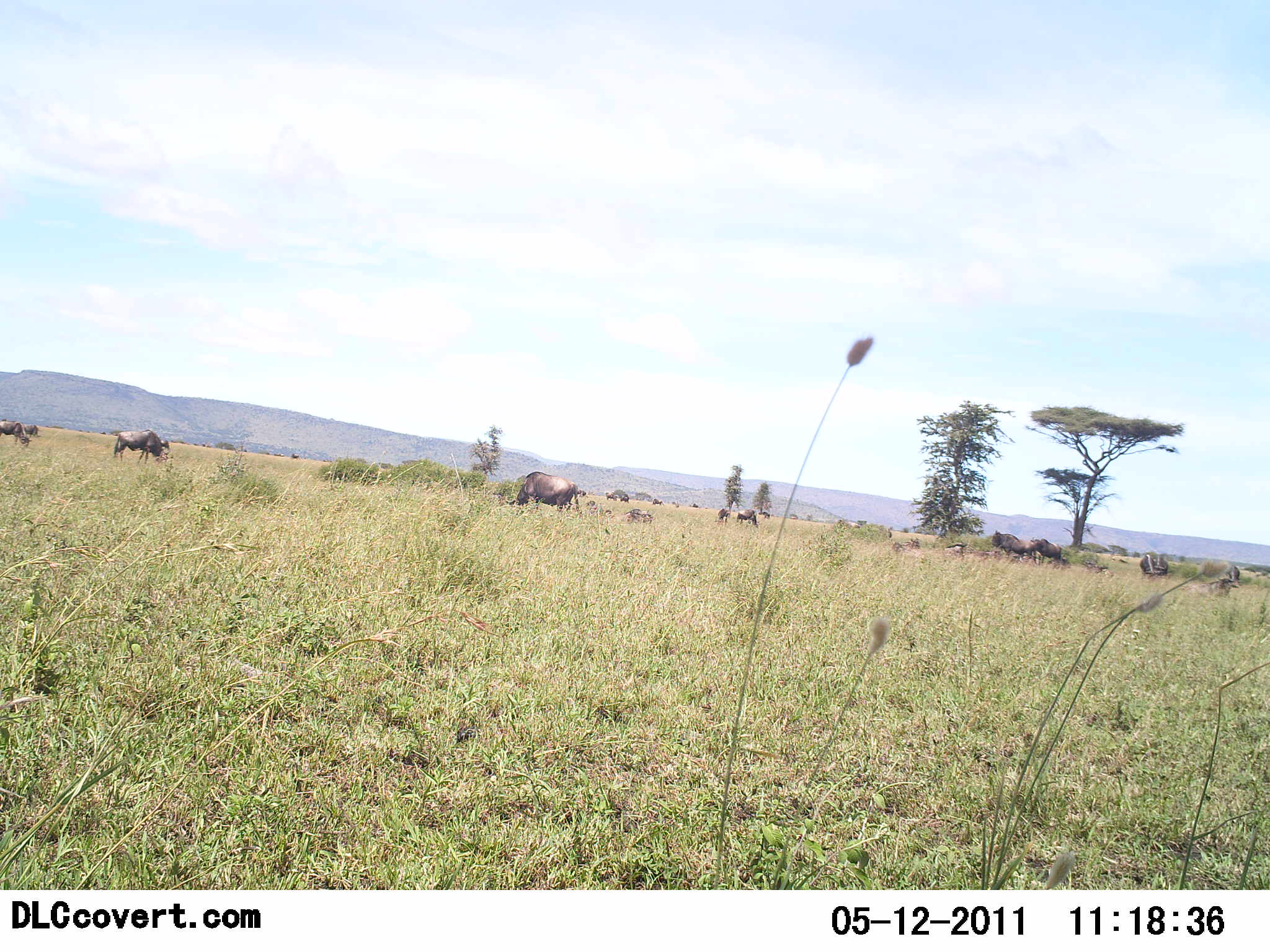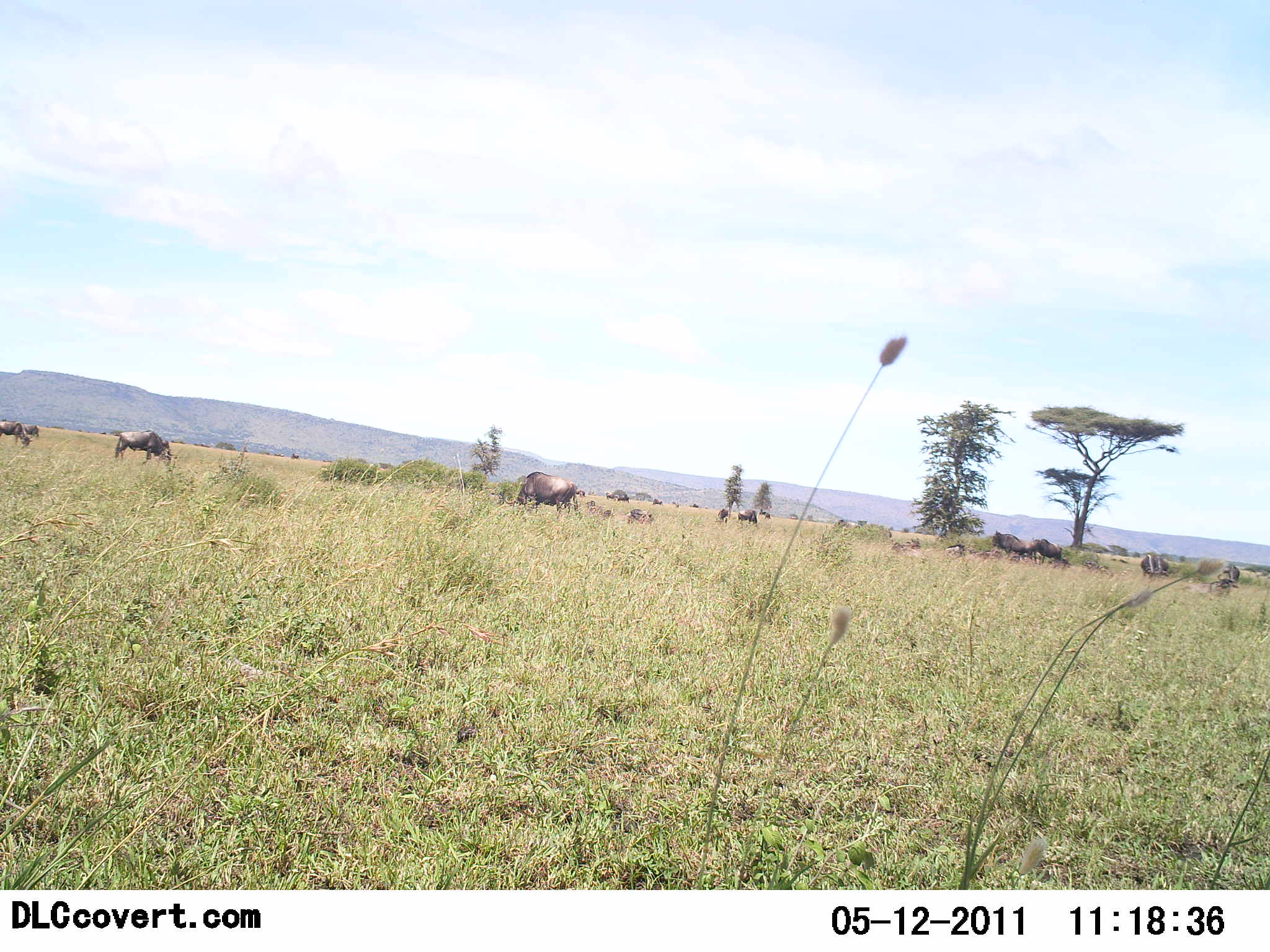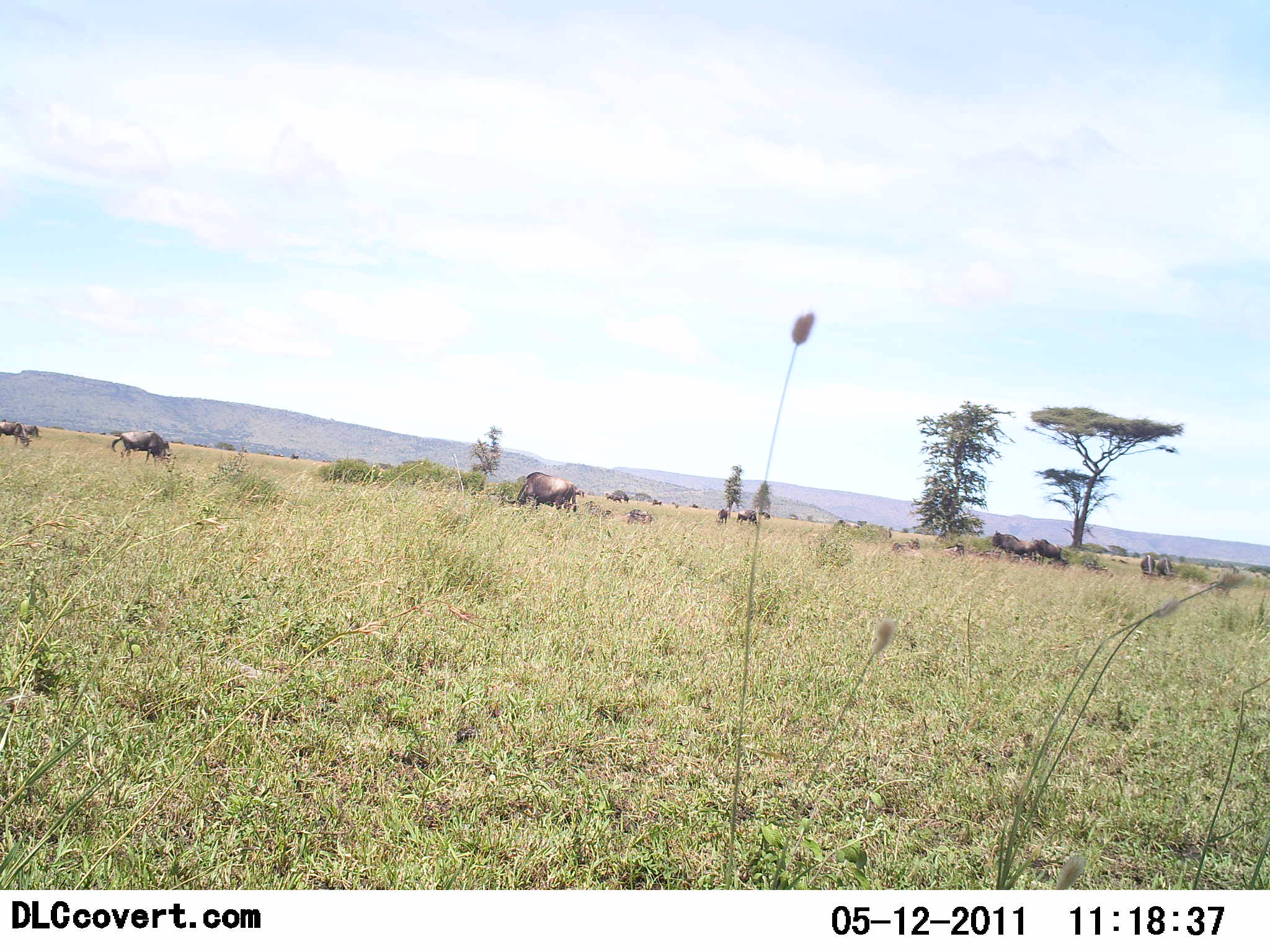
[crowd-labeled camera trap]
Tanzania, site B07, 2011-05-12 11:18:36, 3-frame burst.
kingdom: Animalia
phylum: Chordata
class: Mammalia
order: Artiodactyla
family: Bovidae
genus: Connochaetes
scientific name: Connochaetes taurinus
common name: blue wildebeest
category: wildebeest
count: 11-50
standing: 67%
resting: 8%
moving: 25%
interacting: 8%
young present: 0%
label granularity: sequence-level